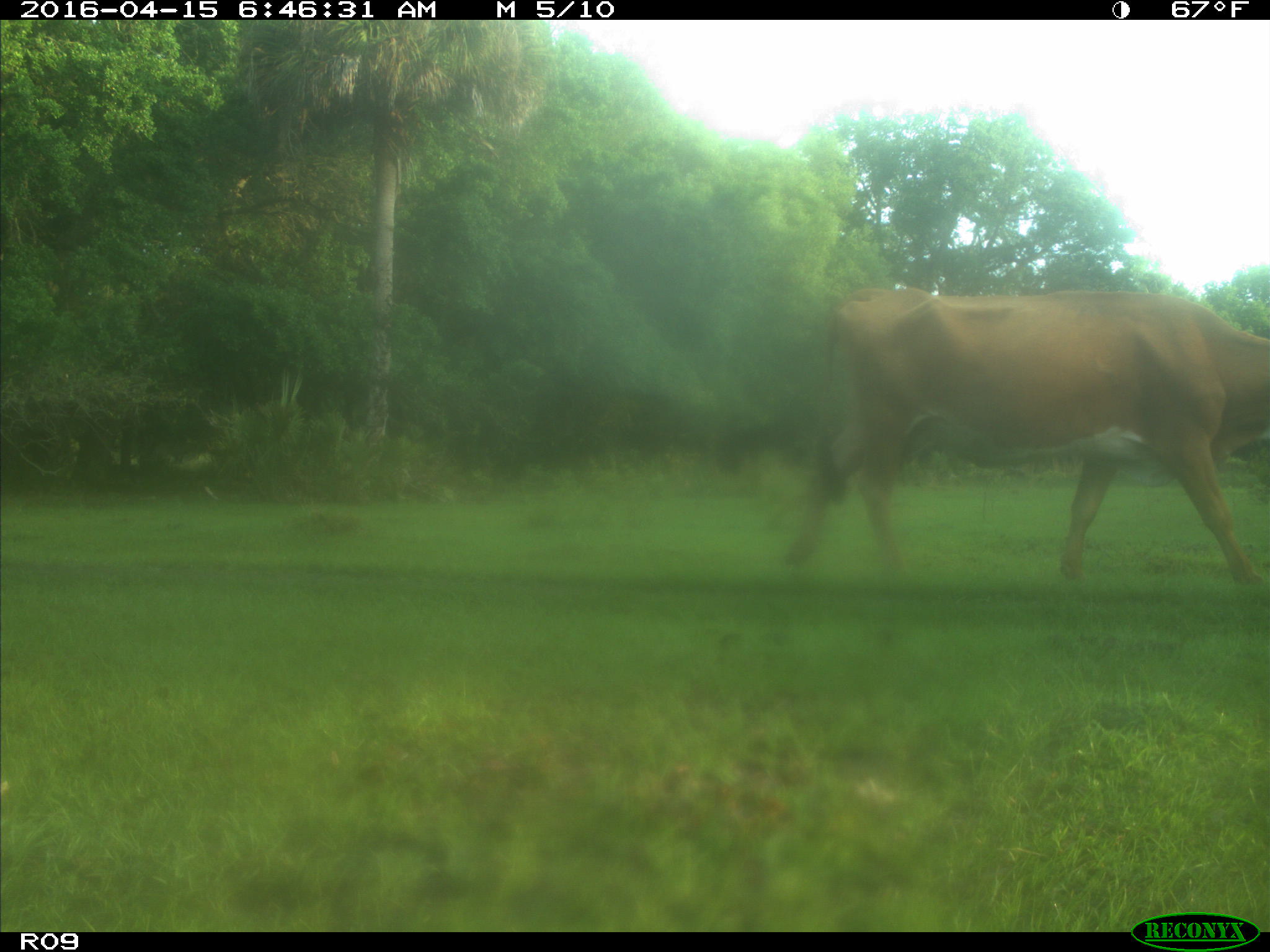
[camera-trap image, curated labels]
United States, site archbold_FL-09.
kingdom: Animalia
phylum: Chordata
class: Mammalia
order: Artiodactyla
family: Bovidae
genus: Bos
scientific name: Bos taurus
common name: domestic cow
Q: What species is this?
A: Bos taurus (domestic cow).